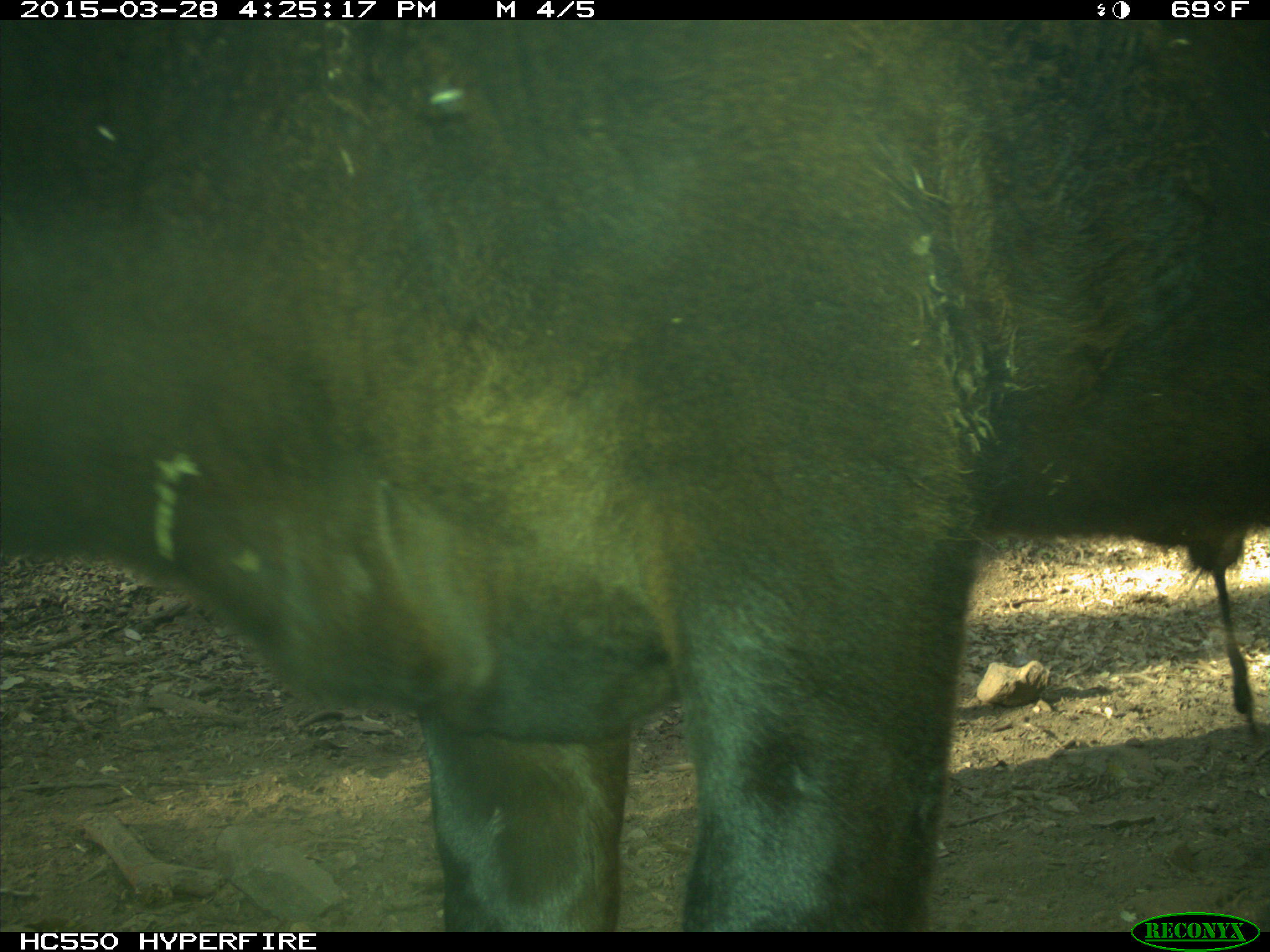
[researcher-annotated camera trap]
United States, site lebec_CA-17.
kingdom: Animalia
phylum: Chordata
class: Mammalia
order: Artiodactyla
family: Bovidae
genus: Bos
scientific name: Bos taurus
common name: domestic cow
Bos taurus (domestic cow).